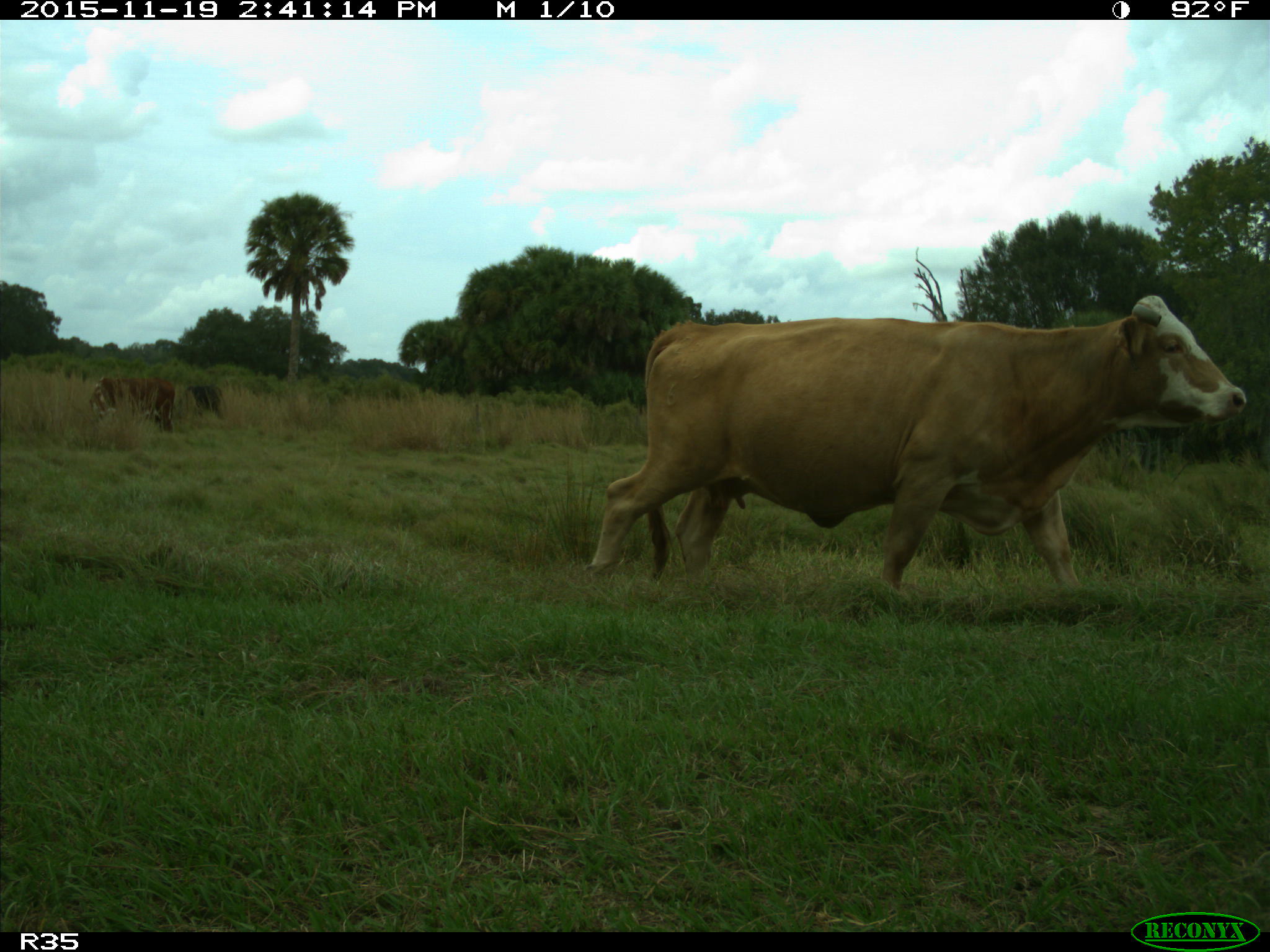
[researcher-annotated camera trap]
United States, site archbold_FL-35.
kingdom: Animalia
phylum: Chordata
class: Mammalia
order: Artiodactyla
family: Bovidae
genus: Bos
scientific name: Bos taurus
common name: domestic cow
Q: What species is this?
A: Bos taurus (domestic cow).